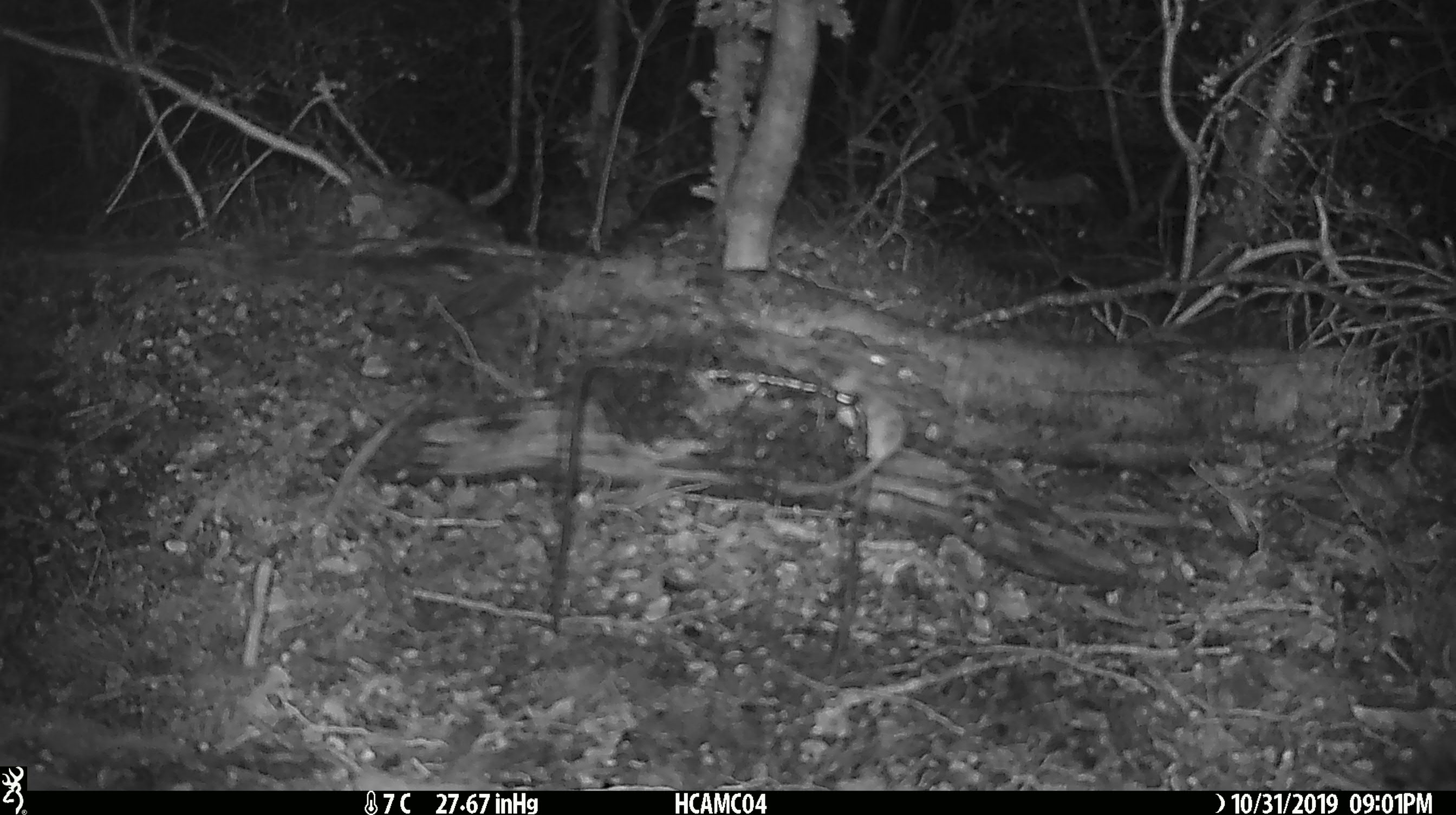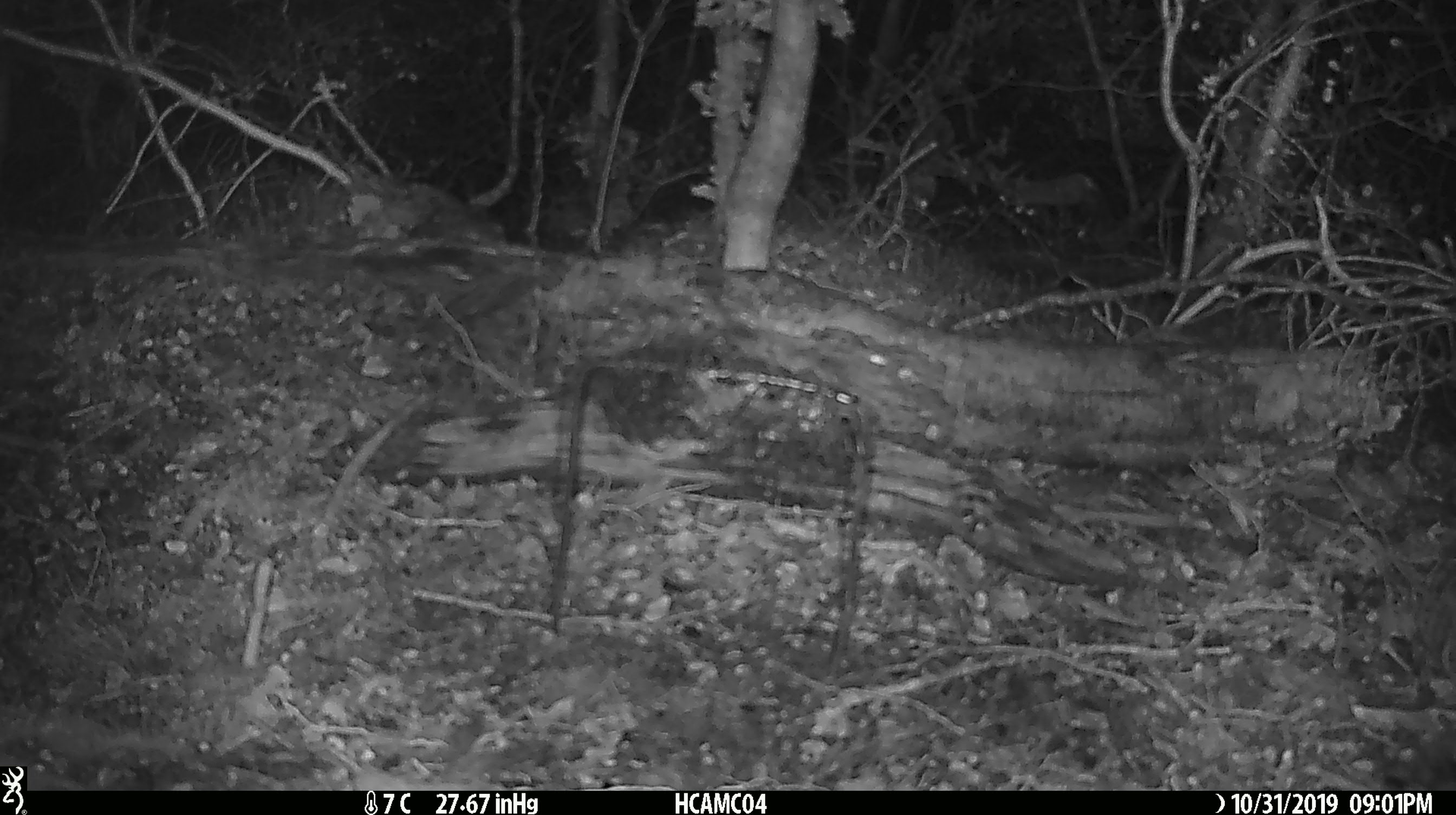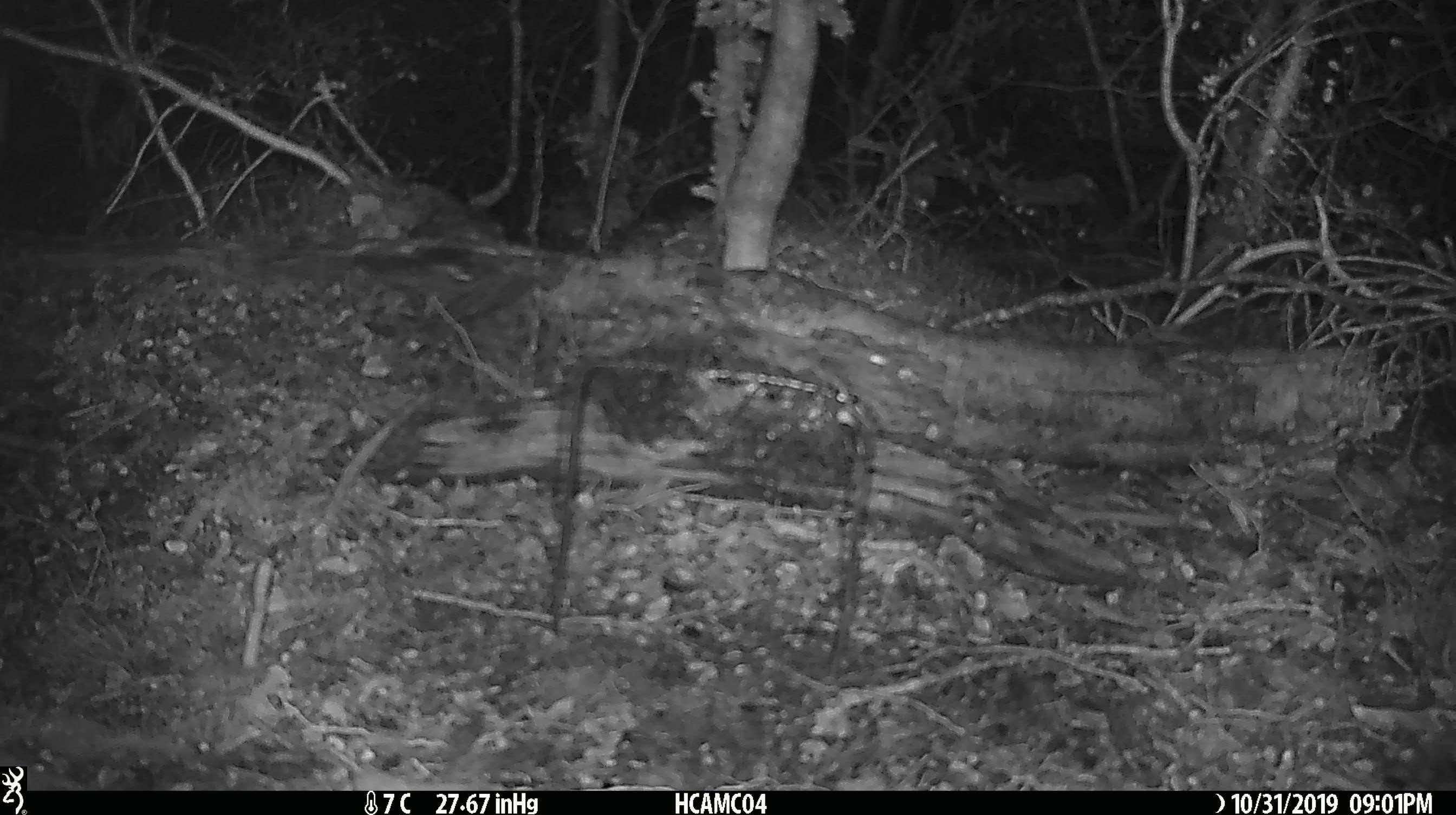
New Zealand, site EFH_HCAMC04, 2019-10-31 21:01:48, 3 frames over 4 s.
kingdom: Animalia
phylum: Chordata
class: Mammalia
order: Rodentia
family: Muridae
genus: Mus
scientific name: Mus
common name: mouse